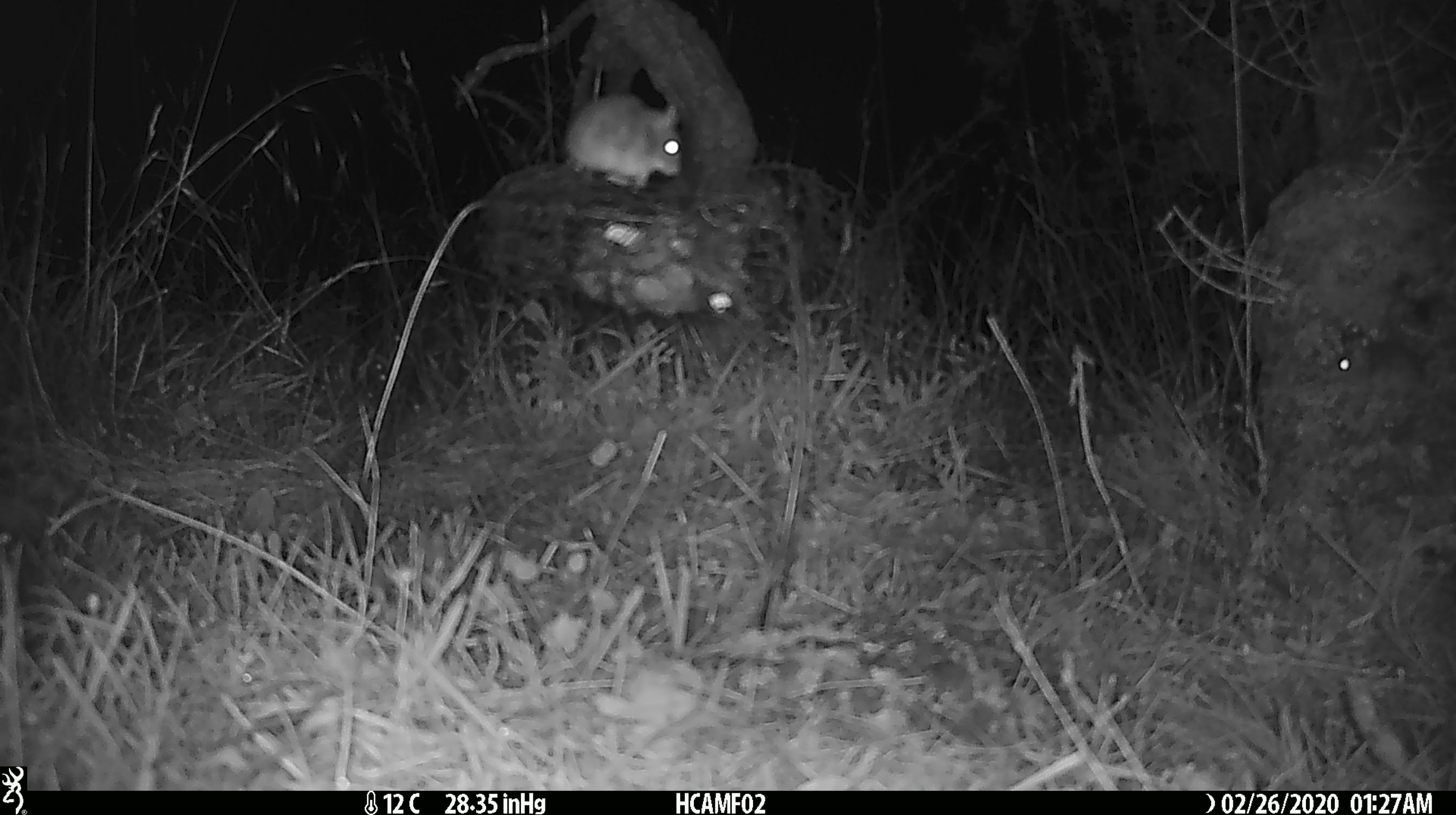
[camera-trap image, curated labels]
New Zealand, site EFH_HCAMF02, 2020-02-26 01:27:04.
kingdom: Animalia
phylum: Chordata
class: Mammalia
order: Rodentia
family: Muridae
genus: Mus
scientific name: Mus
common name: mouse